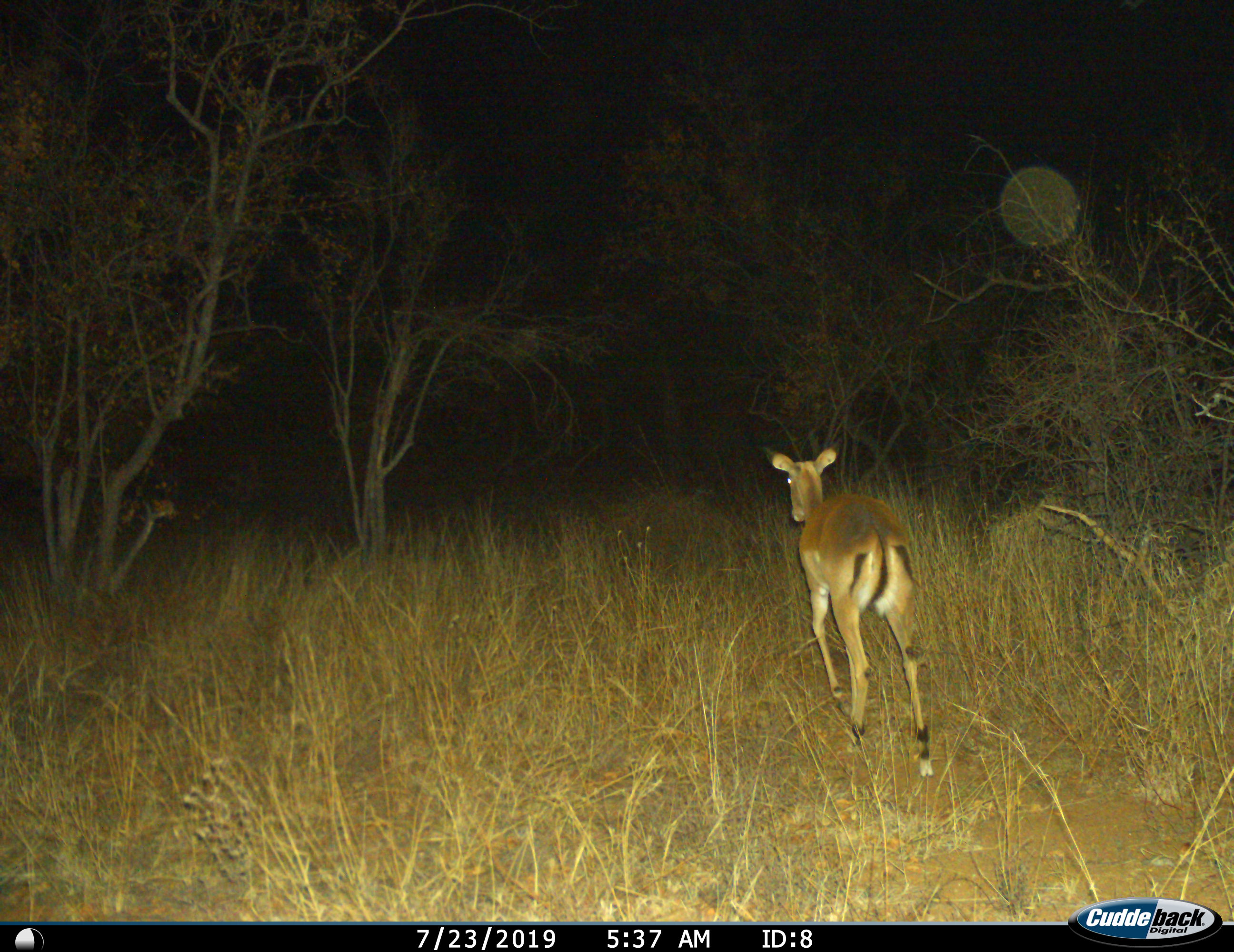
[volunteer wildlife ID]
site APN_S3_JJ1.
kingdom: Animalia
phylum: Chordata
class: Mammalia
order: Artiodactyla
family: Bovidae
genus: Aepyceros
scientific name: Aepyceros melampus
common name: impala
Impala (Aepyceros melampus), count 1. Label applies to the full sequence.